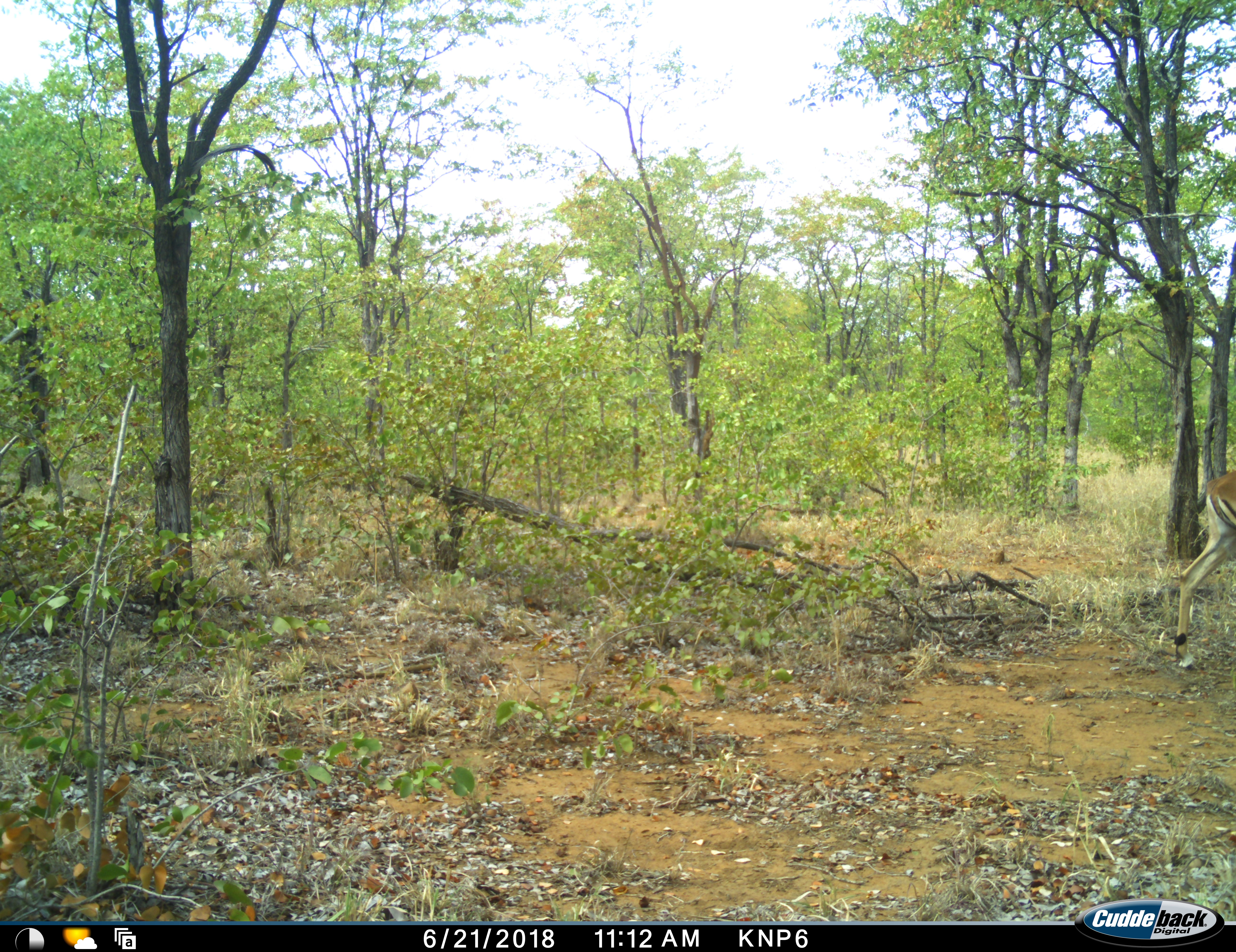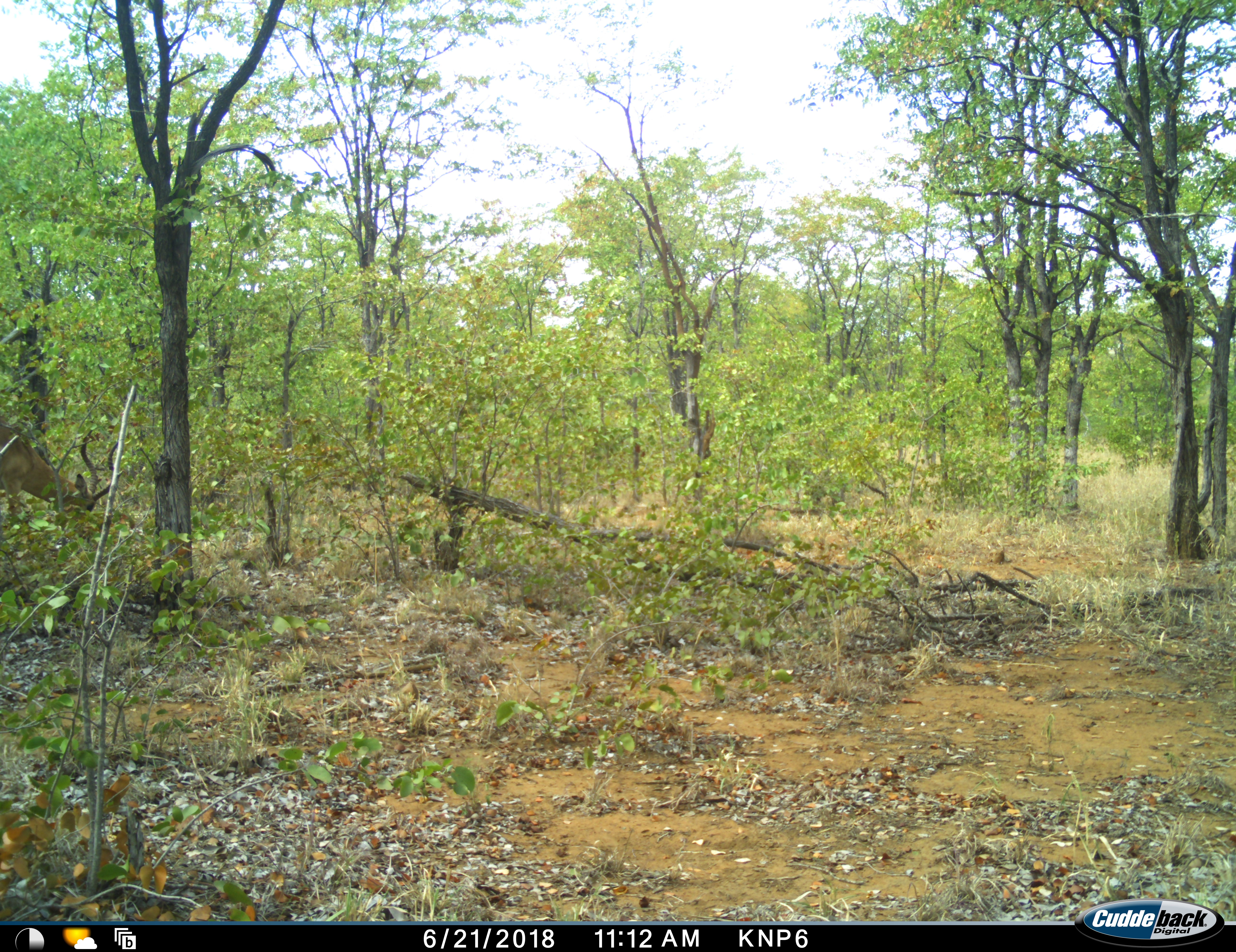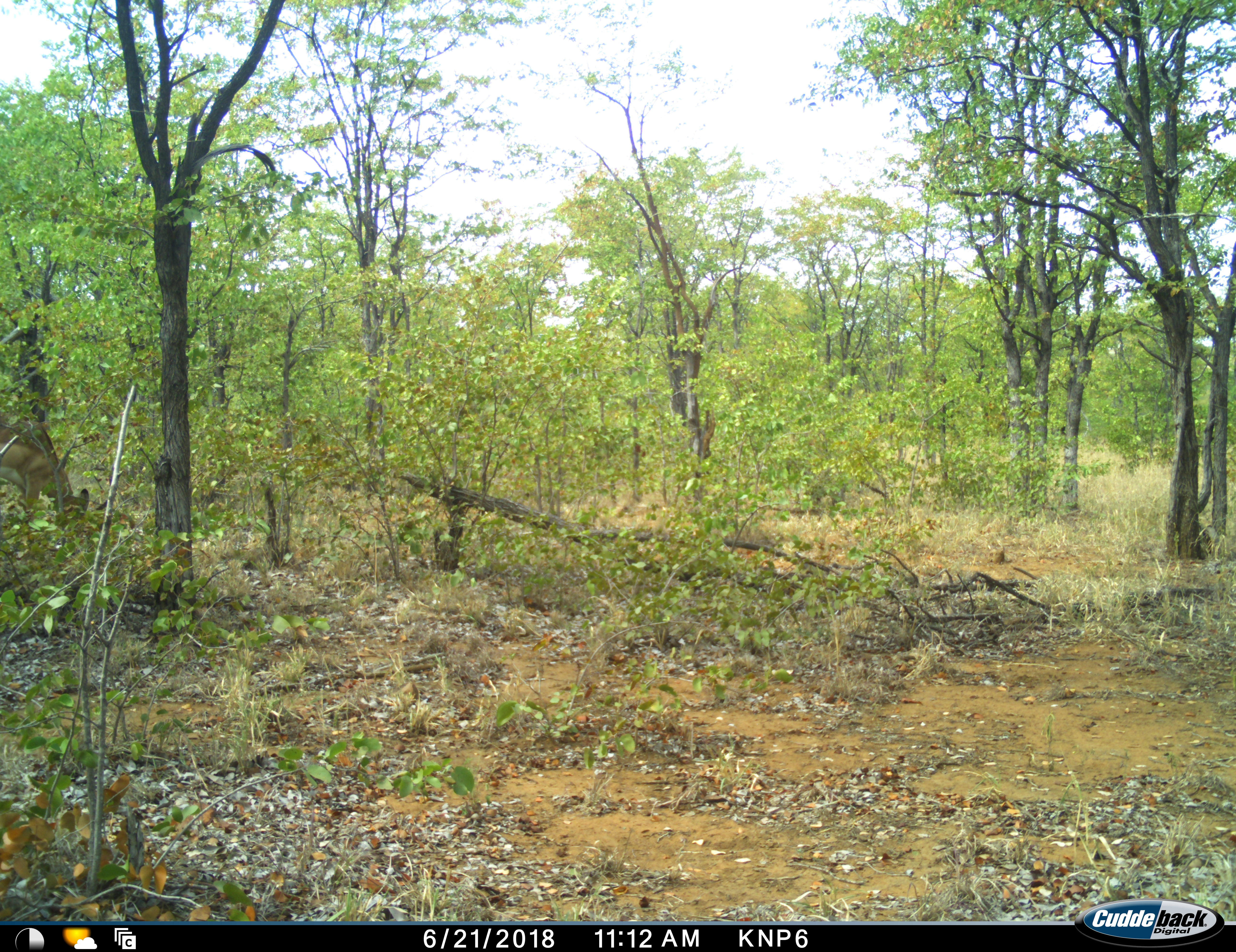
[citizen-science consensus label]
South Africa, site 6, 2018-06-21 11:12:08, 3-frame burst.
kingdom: Animalia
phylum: Chordata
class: Mammalia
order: Artiodactyla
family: Bovidae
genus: Aepyceros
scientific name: Aepyceros melampus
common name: impala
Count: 2.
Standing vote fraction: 10%.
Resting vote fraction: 0%.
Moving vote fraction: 80%.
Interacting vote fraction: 0%.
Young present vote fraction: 0%.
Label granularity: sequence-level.